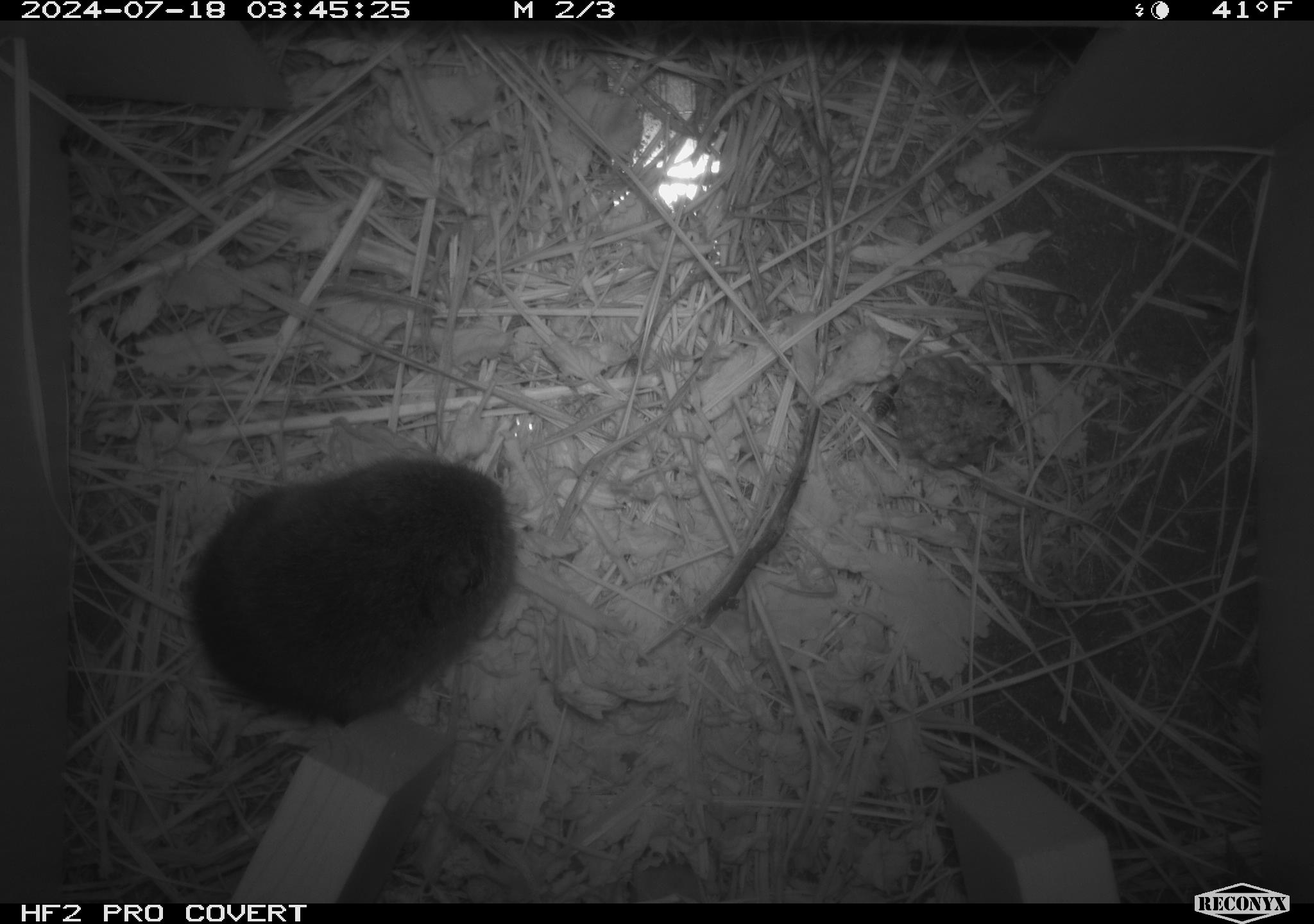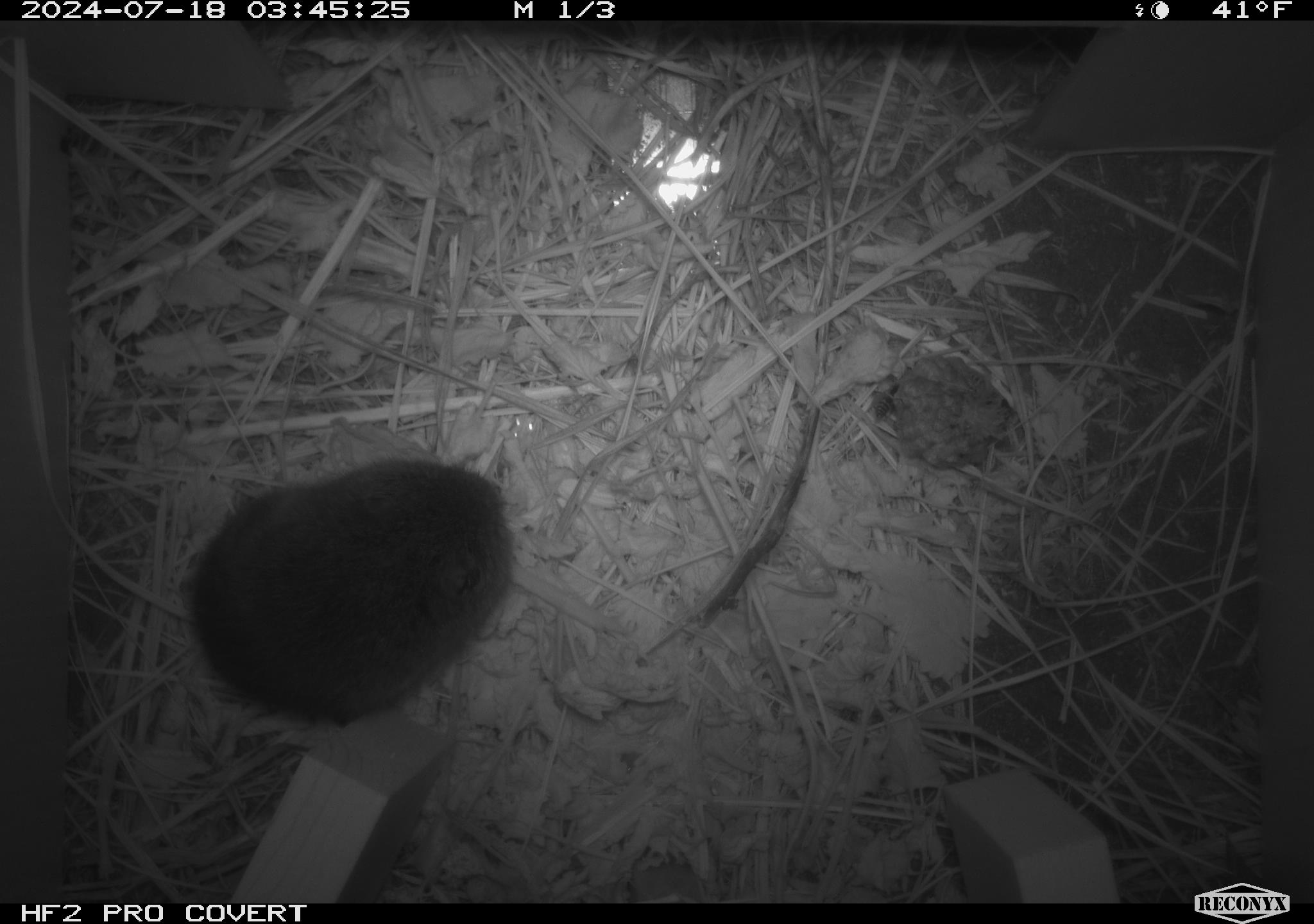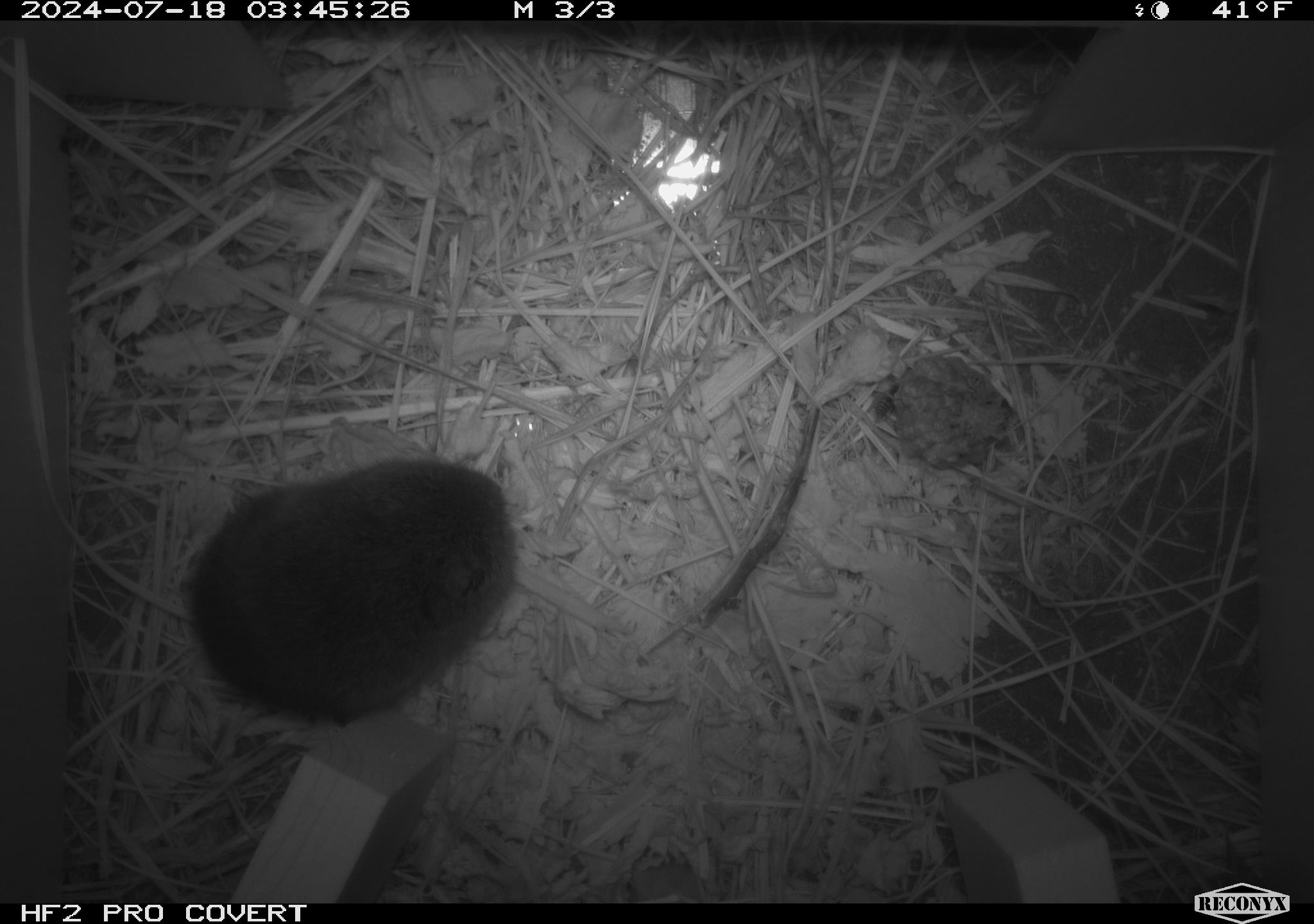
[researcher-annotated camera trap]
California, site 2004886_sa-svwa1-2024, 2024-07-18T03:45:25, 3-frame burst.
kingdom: Animalia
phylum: Chordata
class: Mammalia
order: Rodentia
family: Cricetidae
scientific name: Arvicolinae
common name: voles, lemmings, and muskrats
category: arvicolinae subfamily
Arvicolinae subfamily (voles, lemmings, and muskrats) (Arvicolinae).